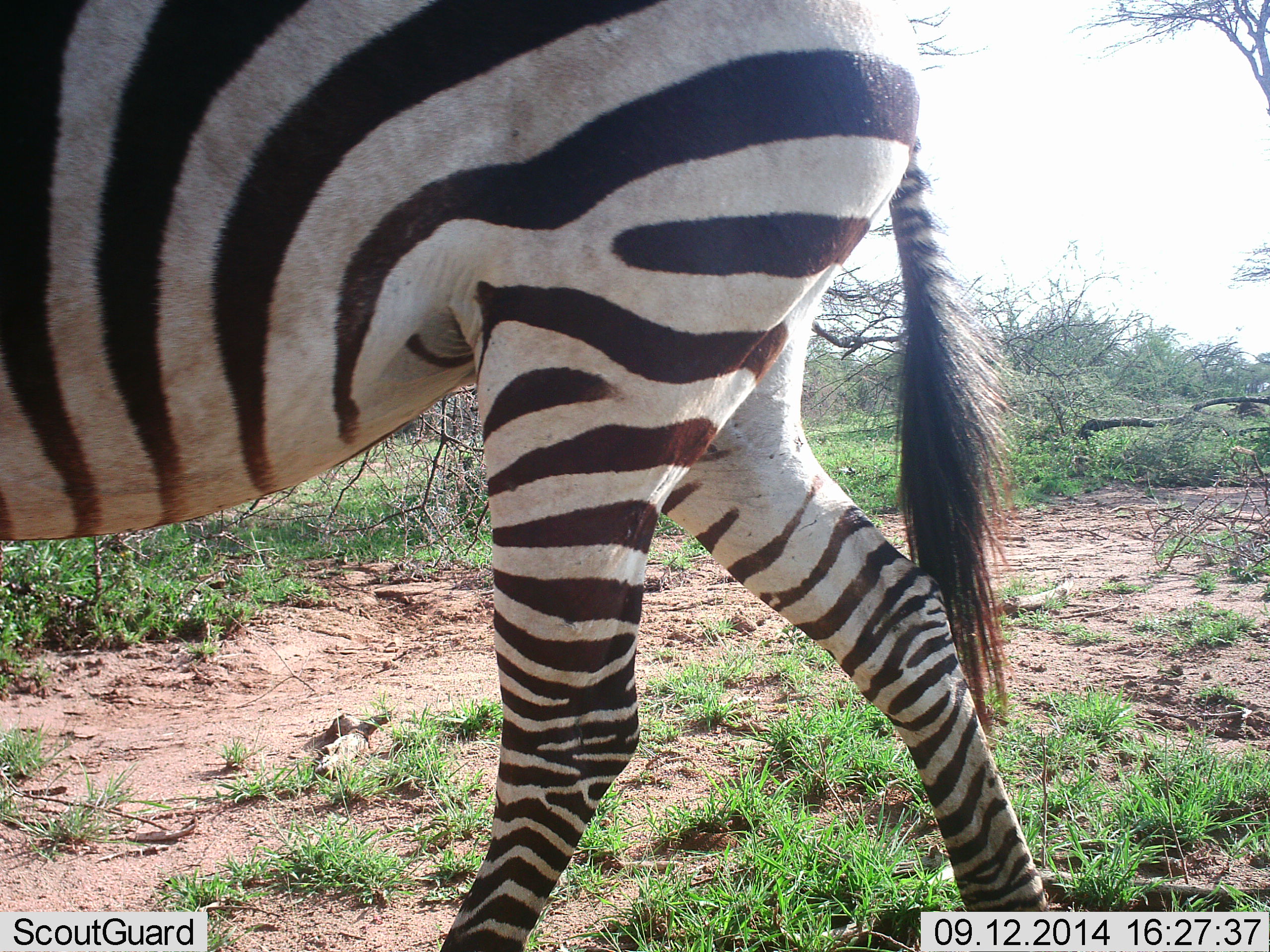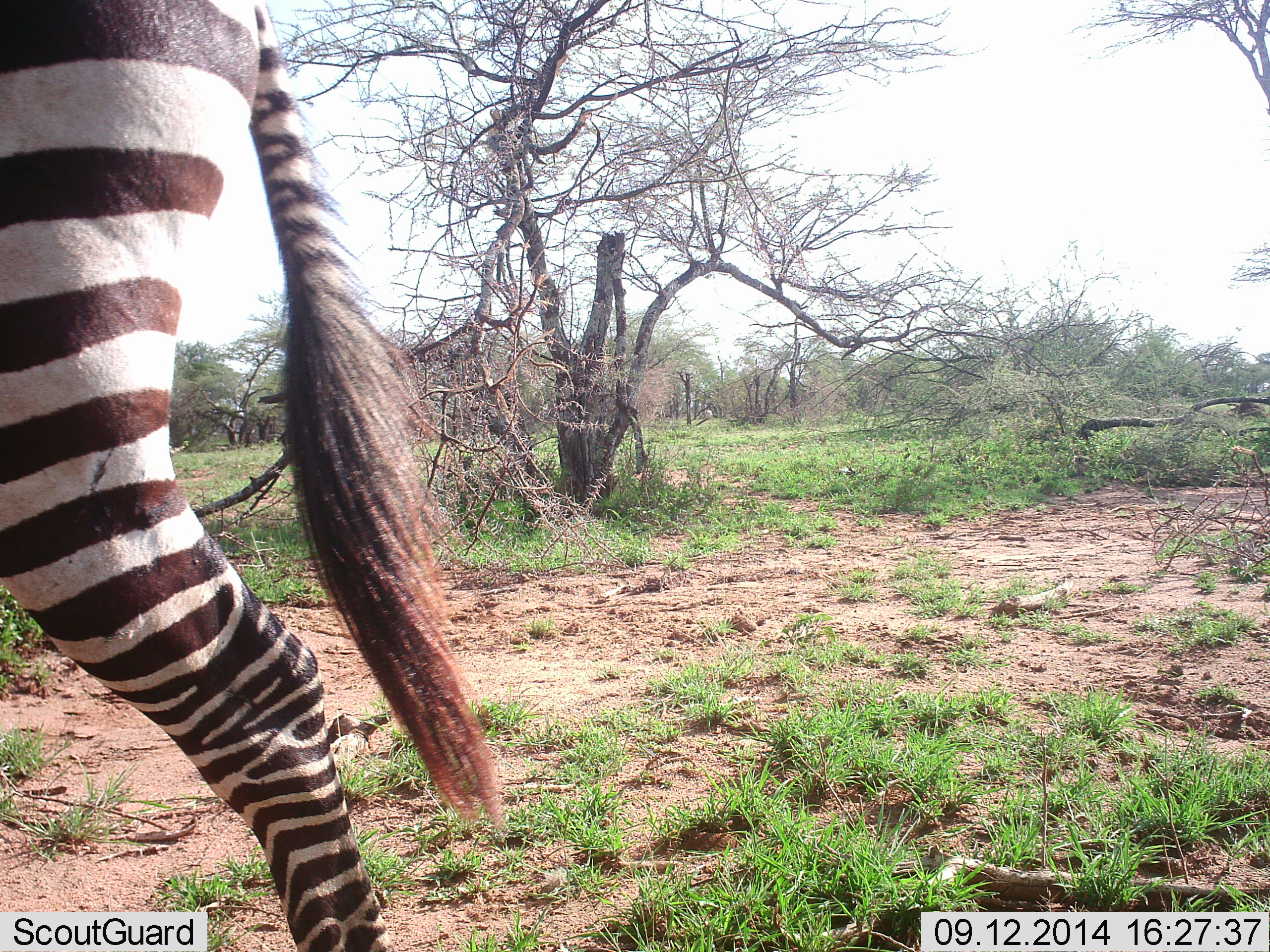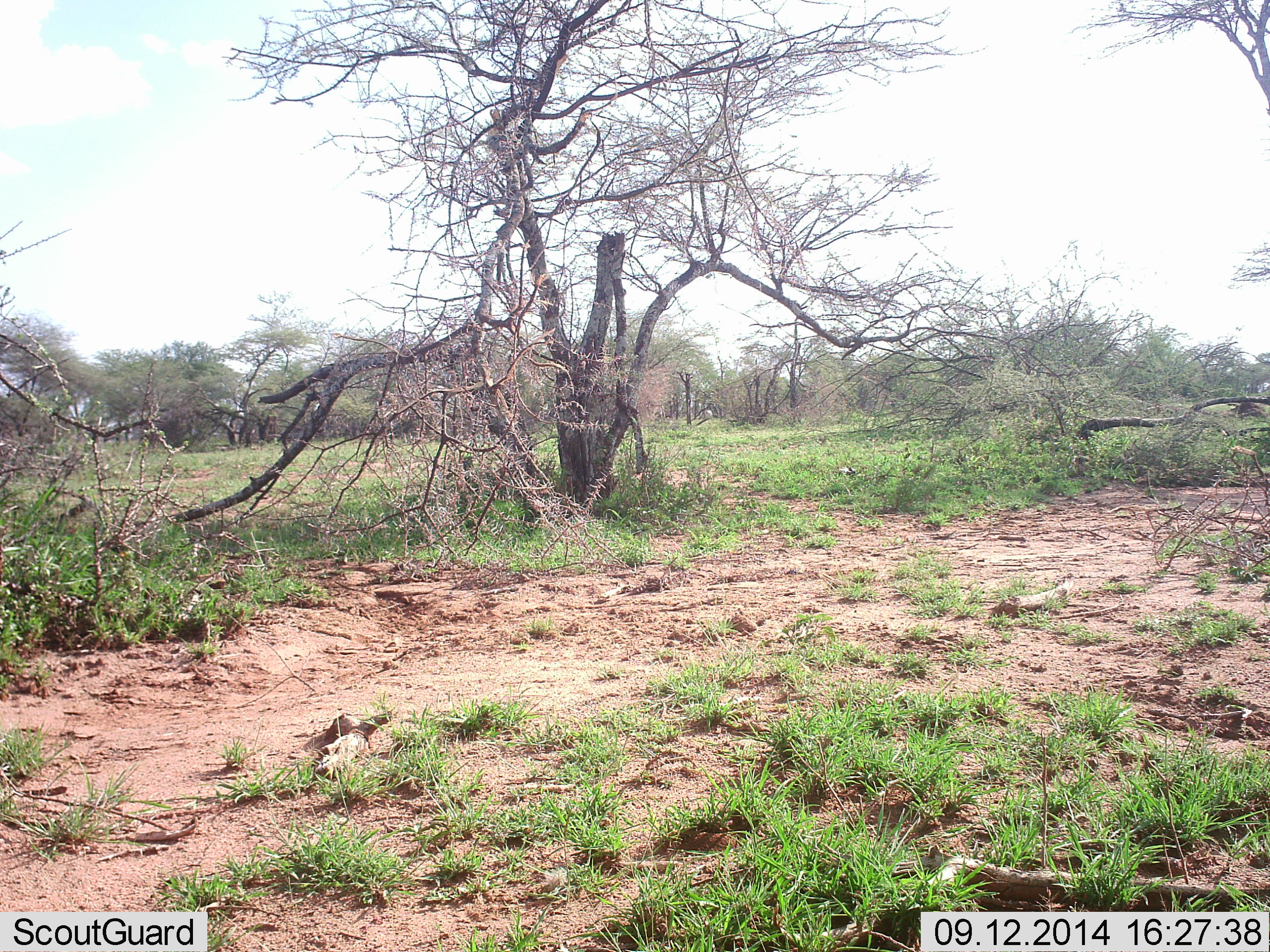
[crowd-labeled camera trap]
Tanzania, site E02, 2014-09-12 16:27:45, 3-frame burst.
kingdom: Animalia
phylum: Chordata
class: Mammalia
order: Perissodactyla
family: Equidae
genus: Equus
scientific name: Equus quagga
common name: plains zebra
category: zebra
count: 1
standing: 0%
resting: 0%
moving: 100%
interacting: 0%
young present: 0%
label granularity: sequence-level